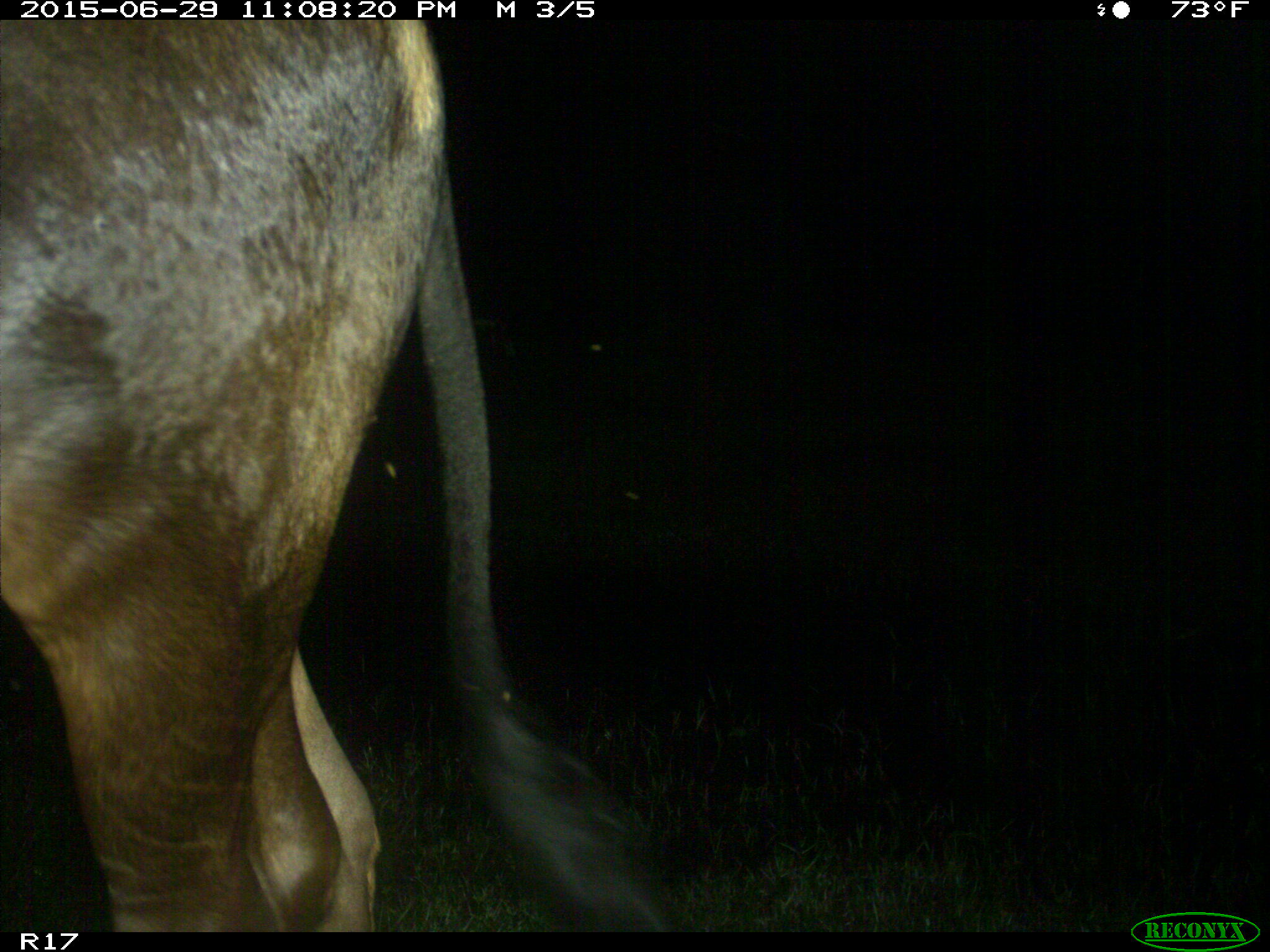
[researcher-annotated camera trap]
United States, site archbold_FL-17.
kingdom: Animalia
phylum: Chordata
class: Mammalia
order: Artiodactyla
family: Bovidae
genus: Bos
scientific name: Bos taurus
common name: domestic cow